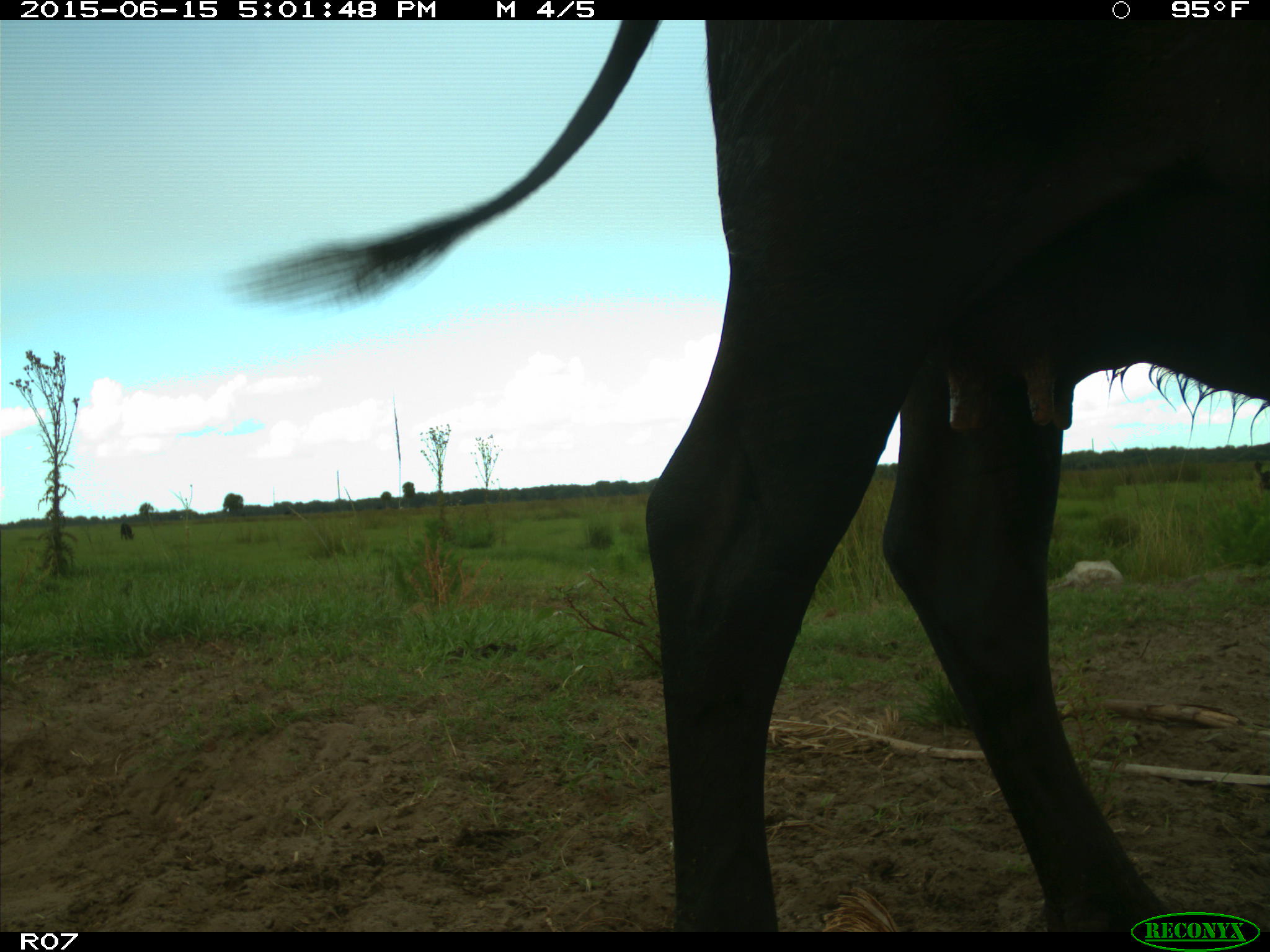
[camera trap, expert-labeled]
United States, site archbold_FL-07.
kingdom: Animalia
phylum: Chordata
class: Mammalia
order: Artiodactyla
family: Bovidae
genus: Bos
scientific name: Bos taurus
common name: domestic cow